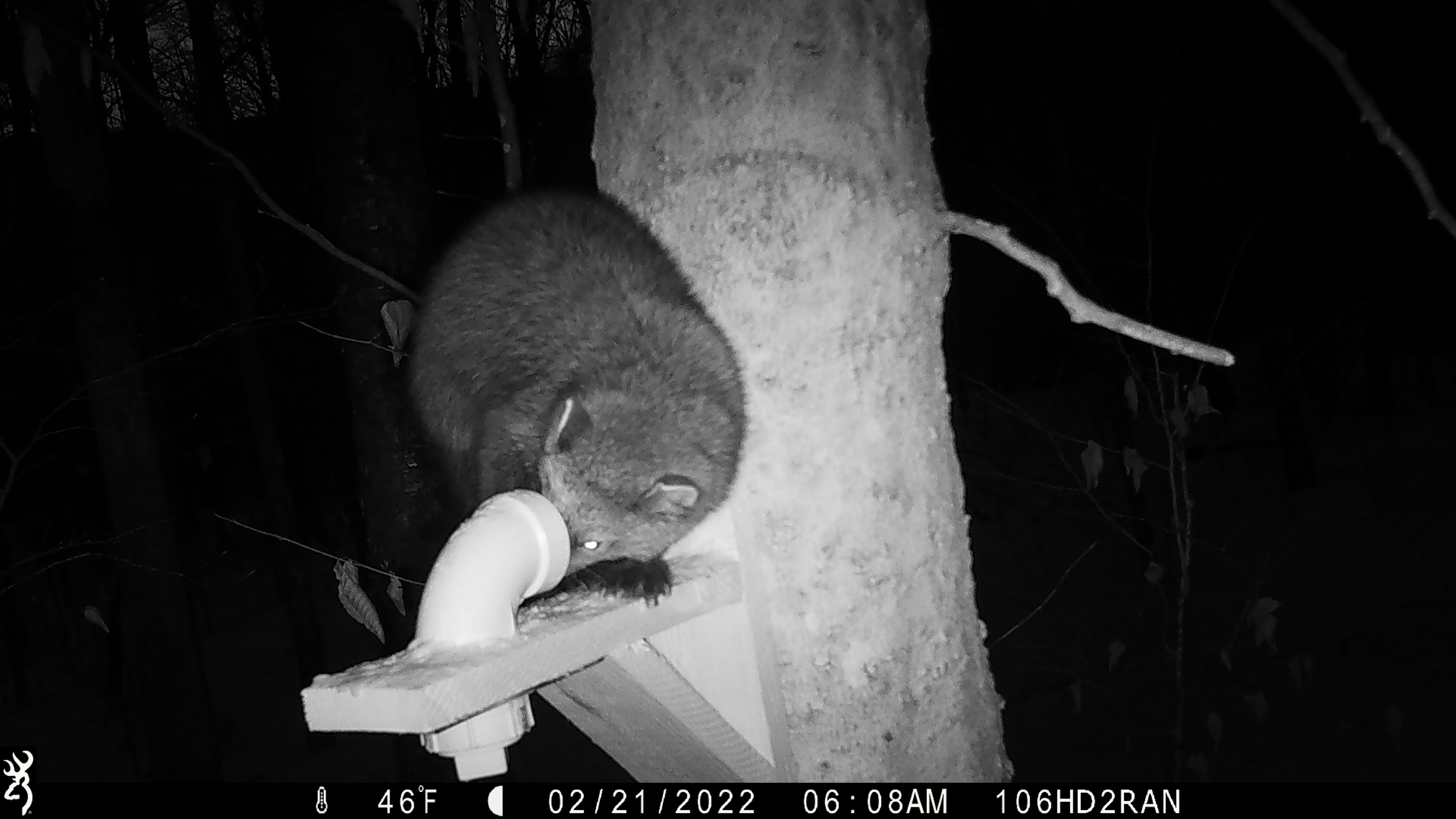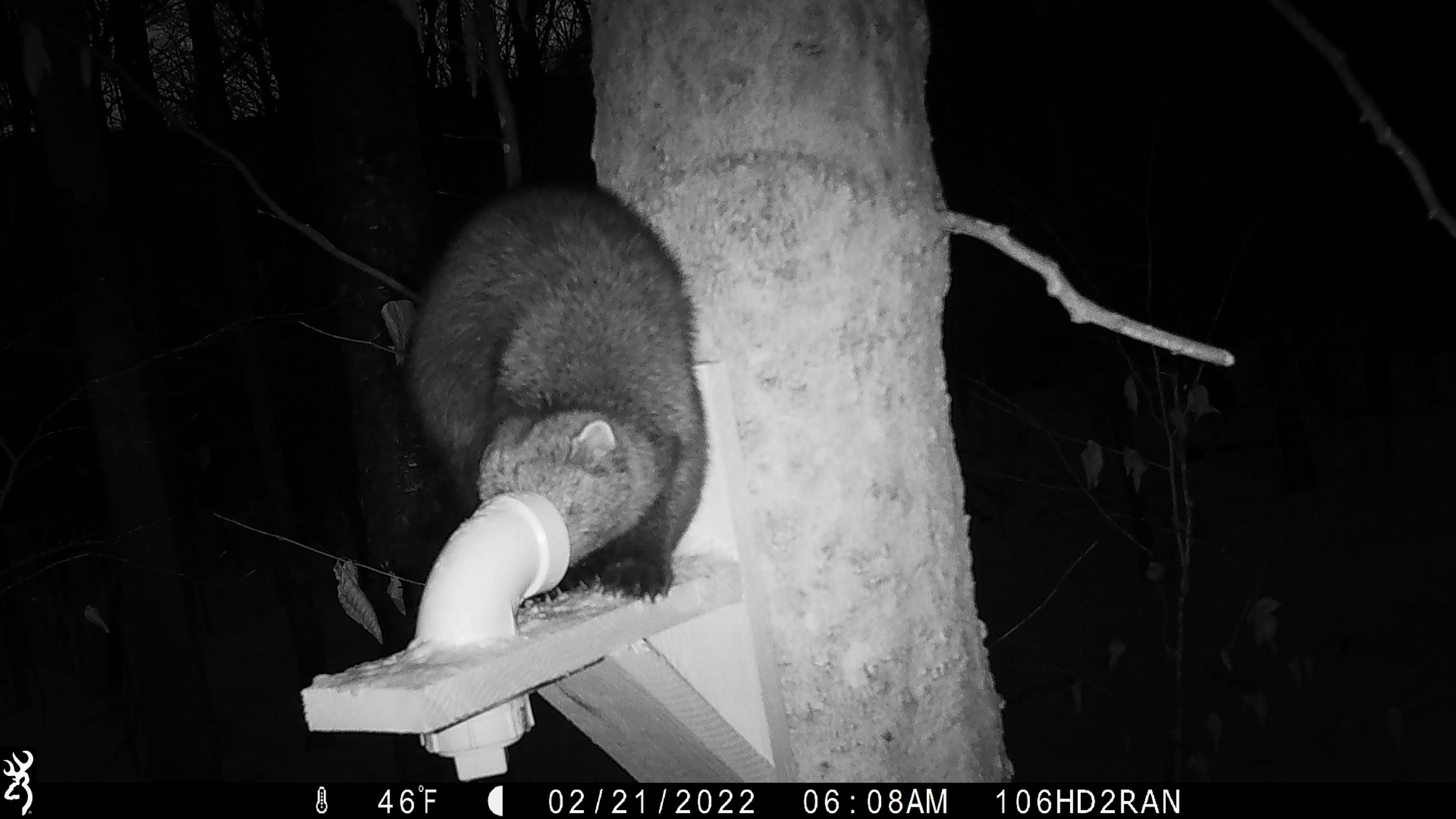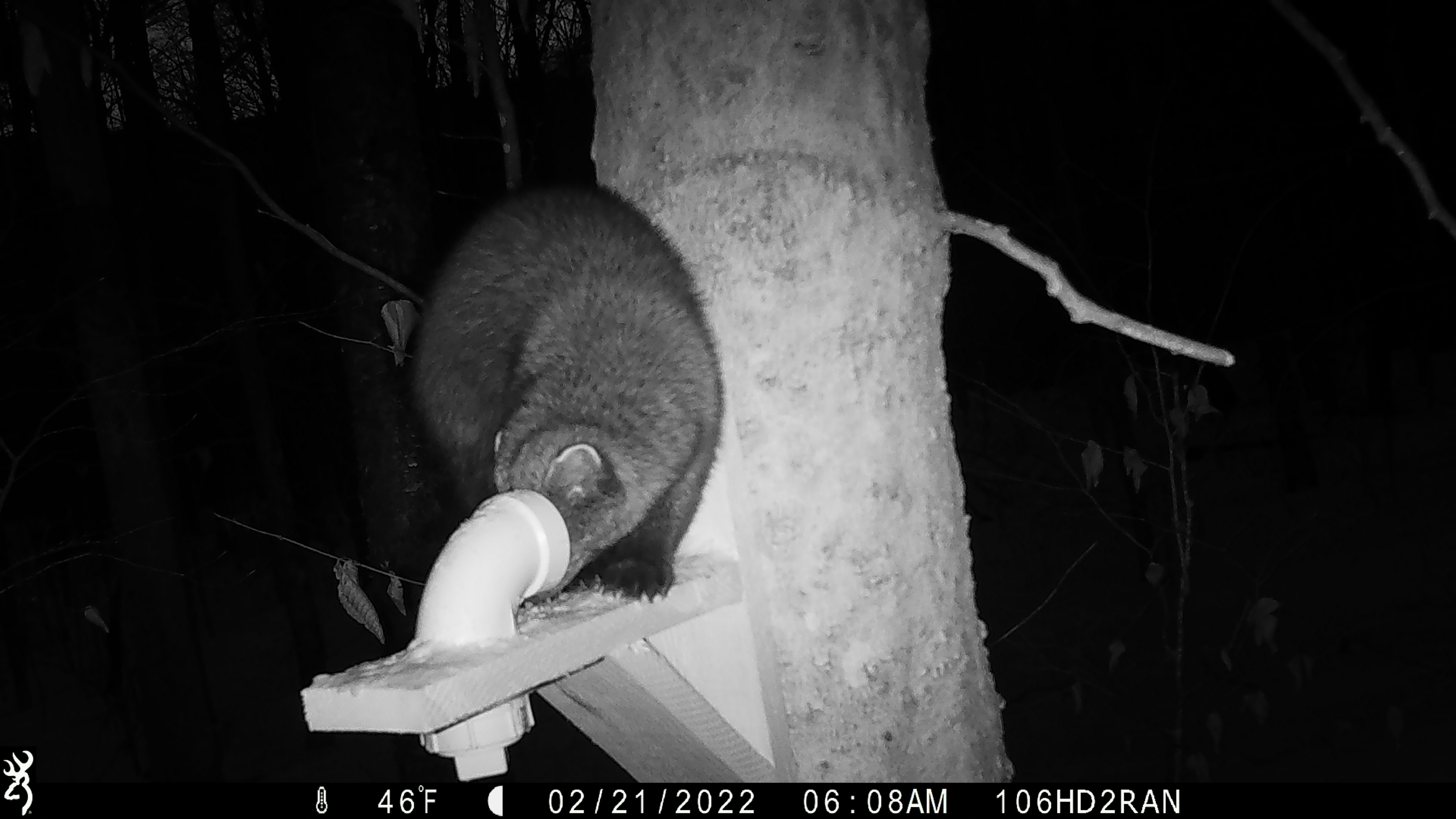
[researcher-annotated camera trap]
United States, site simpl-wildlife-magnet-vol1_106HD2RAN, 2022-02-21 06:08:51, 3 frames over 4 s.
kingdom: Animalia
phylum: Chordata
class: Mammalia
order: Carnivora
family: Mustelidae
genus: Pekania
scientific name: Pekania pennanti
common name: fisher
Fisher (Pekania pennanti).